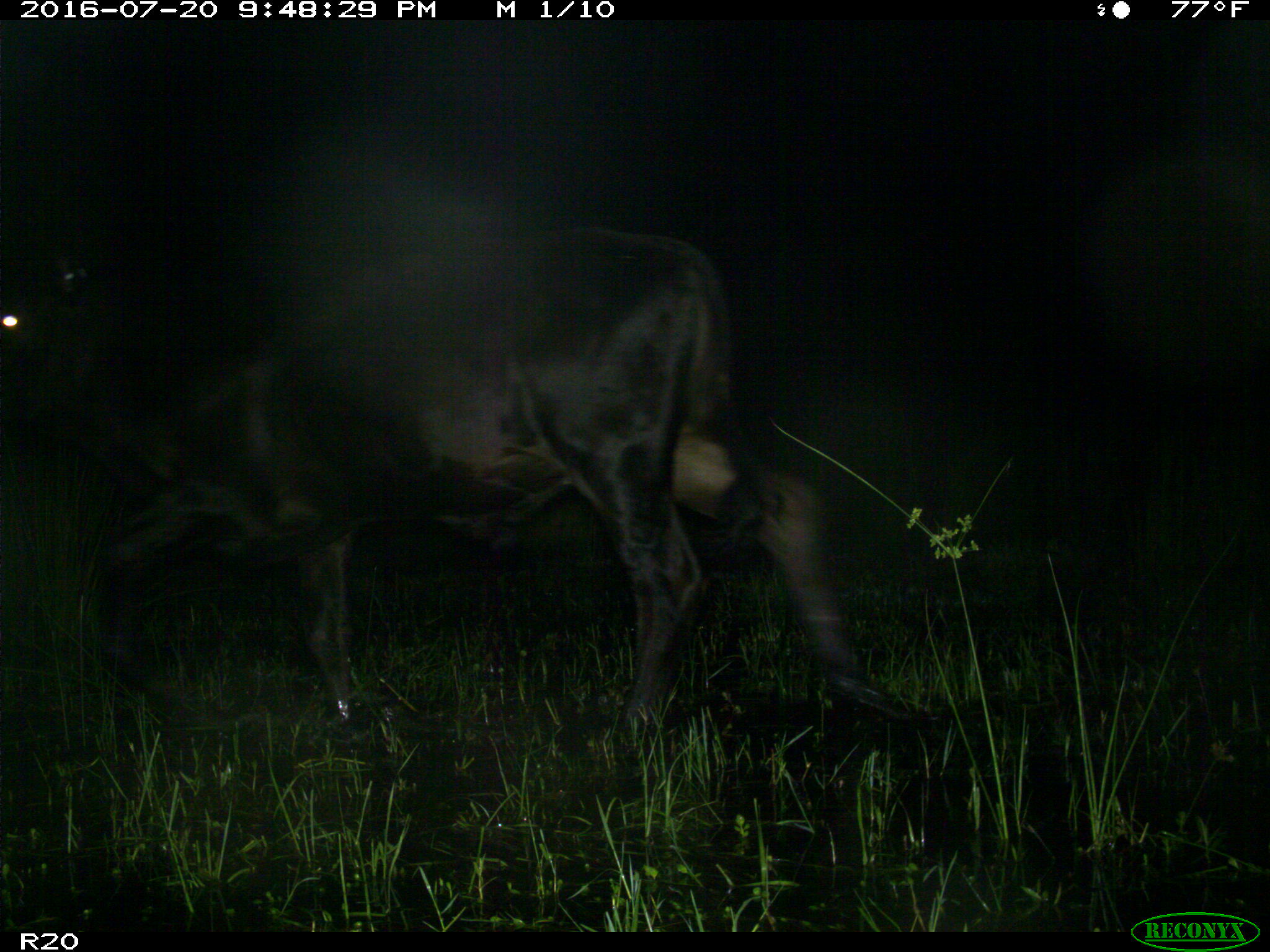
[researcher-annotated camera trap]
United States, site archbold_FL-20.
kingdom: Animalia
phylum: Chordata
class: Mammalia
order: Artiodactyla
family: Bovidae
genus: Bos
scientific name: Bos taurus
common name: domestic cow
Bos taurus (domestic cow).